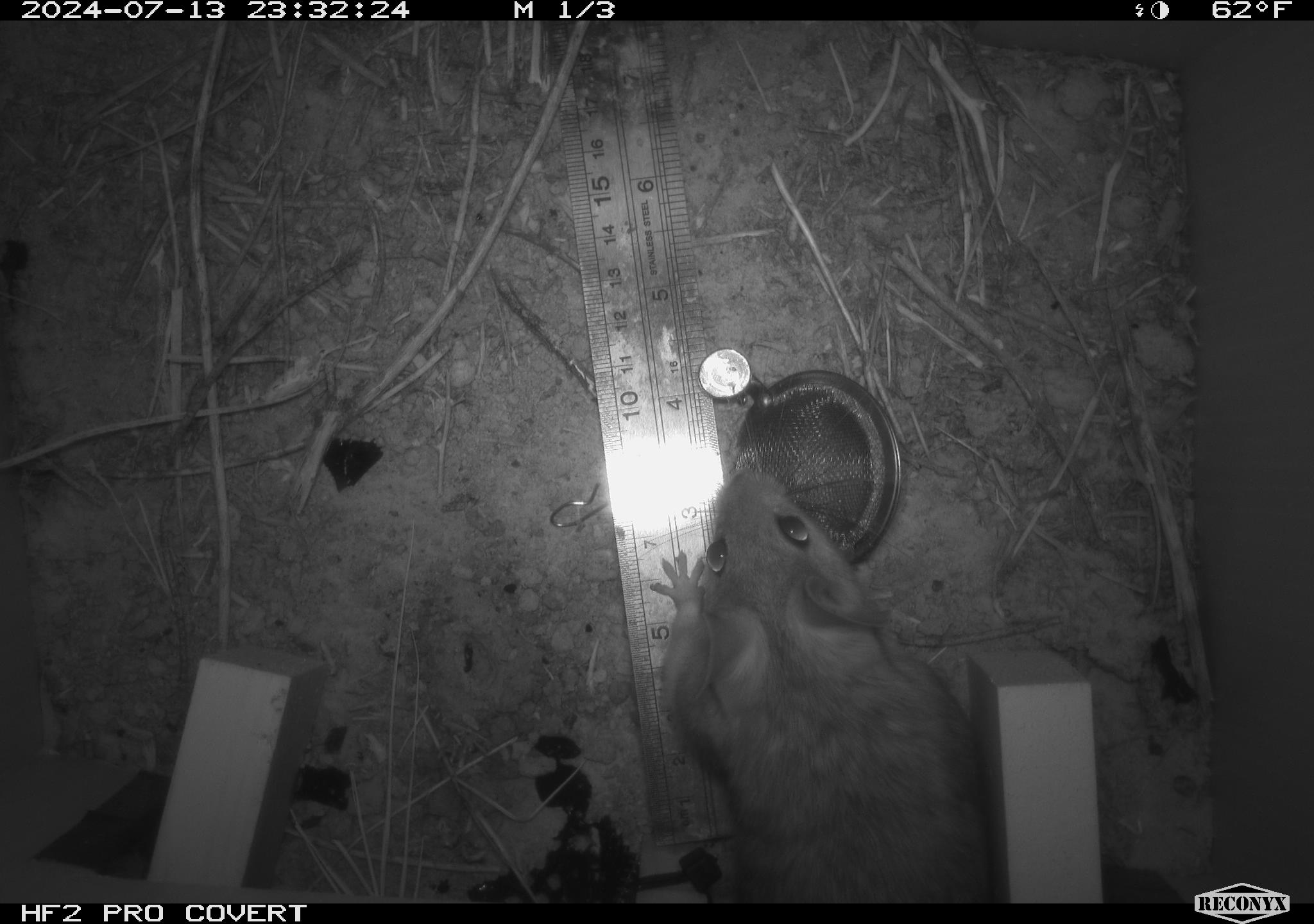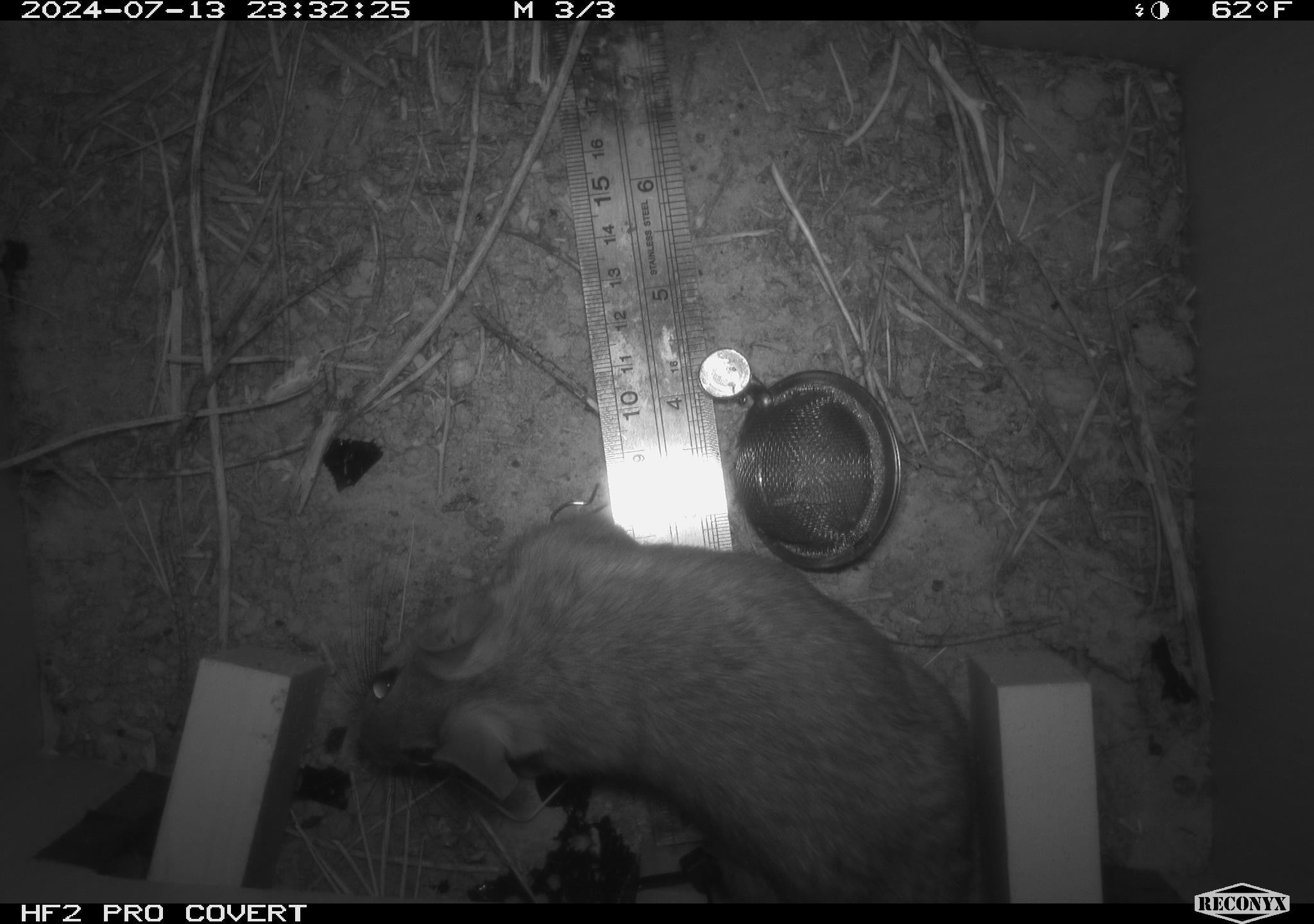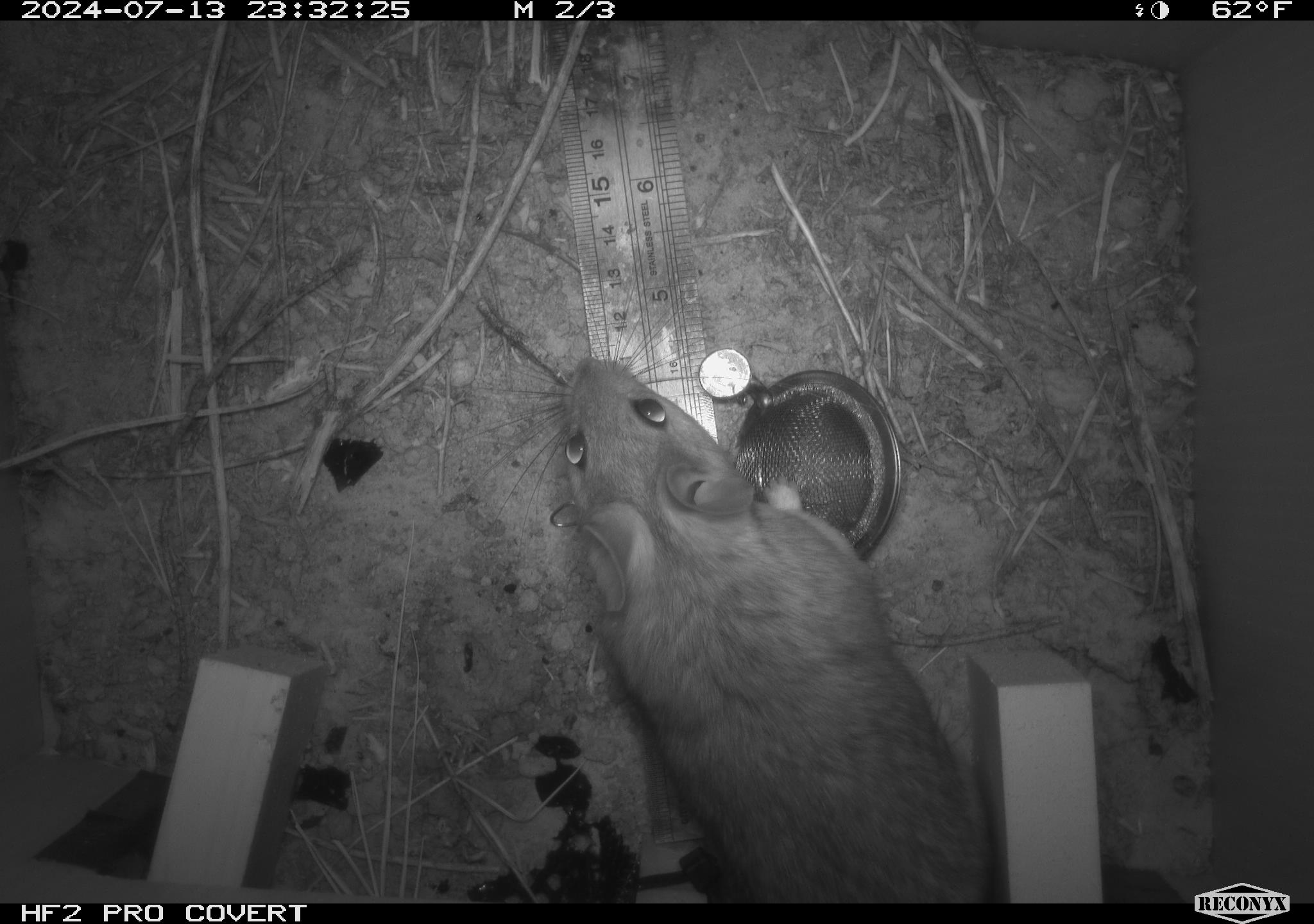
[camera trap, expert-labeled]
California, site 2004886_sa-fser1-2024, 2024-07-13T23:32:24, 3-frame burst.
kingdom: Animalia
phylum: Chordata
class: Mammalia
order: Rodentia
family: Cricetidae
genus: Neotoma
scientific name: Neotoma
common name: pack rat or woodrat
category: neotoma species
Neotoma species (pack rat or woodrat) (Neotoma).